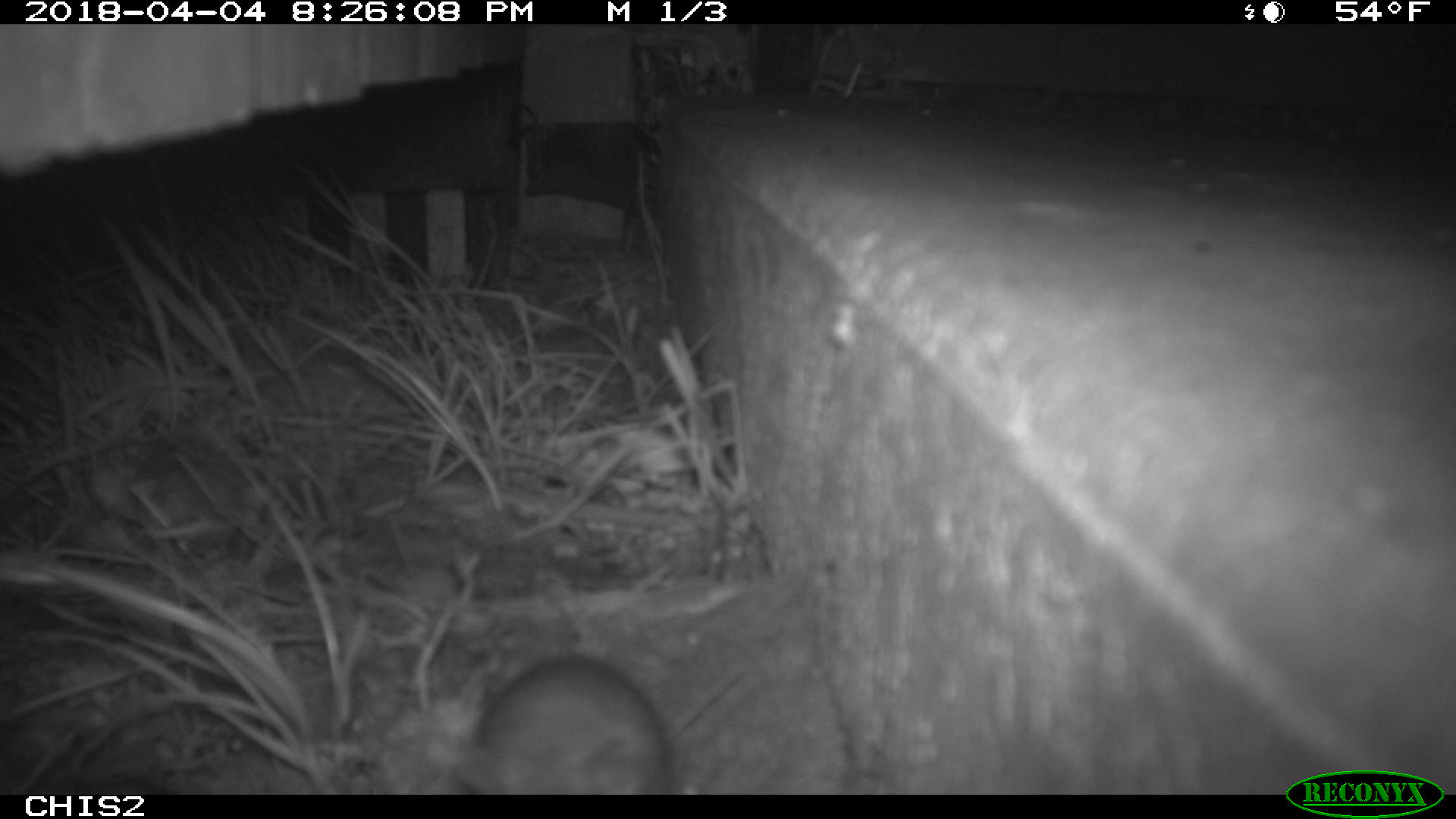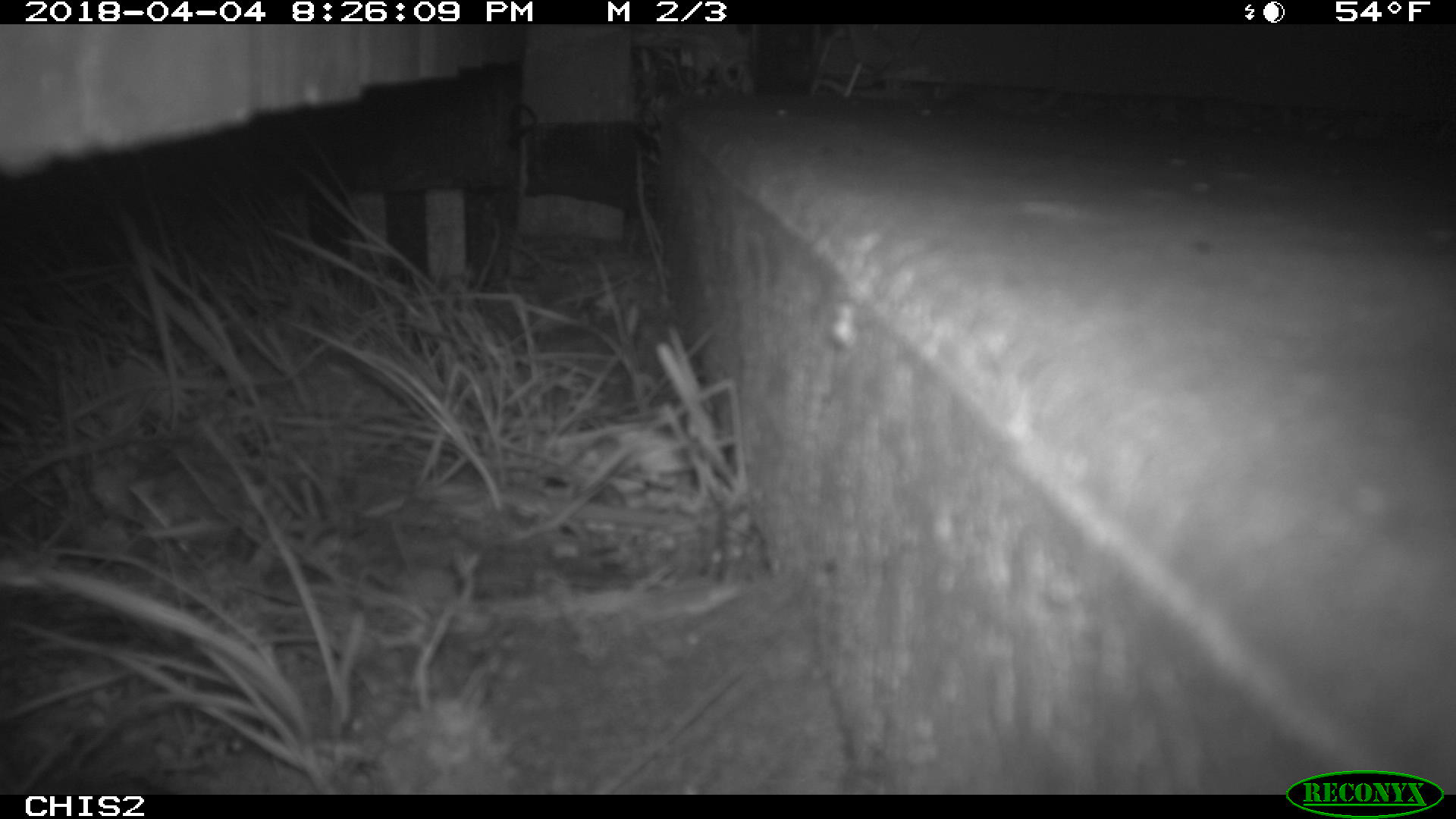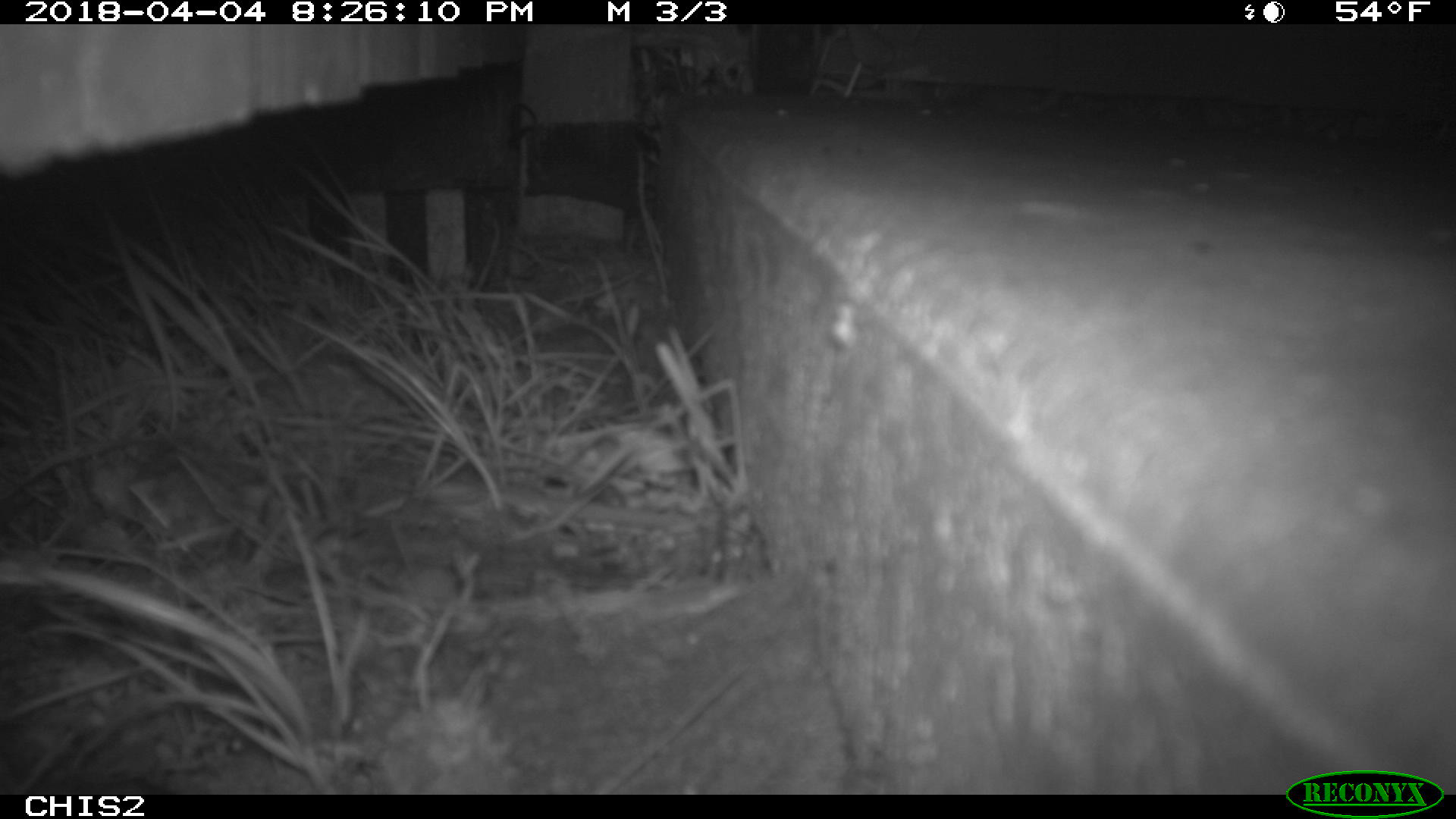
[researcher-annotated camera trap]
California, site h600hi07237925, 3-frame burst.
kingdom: Animalia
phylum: Chordata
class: Mammalia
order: Rodentia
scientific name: Rodentia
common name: rodent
Rodent (Rodentia).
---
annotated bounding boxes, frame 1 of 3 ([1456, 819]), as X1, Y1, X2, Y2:
rodent: 435, 651, 680, 794